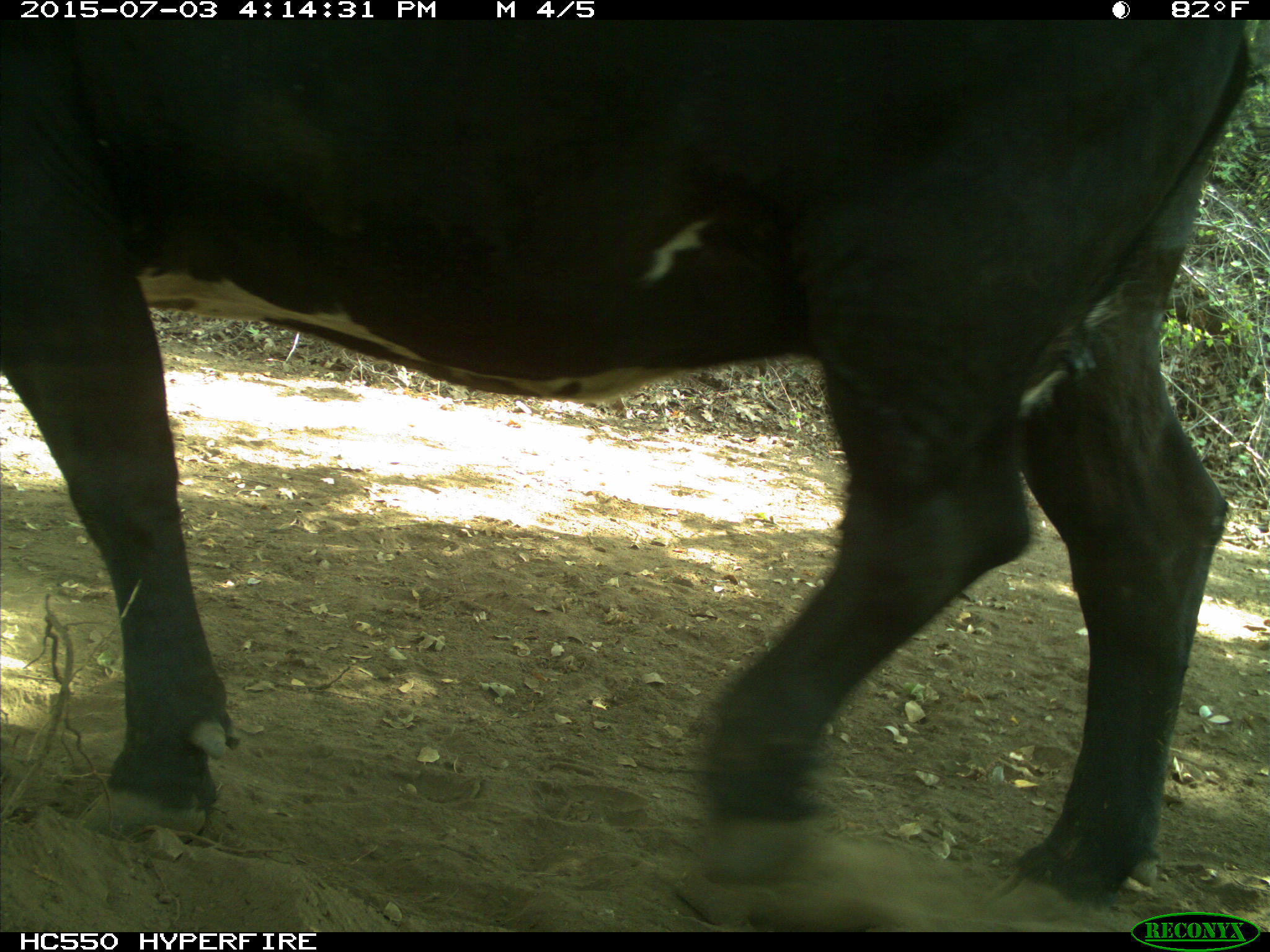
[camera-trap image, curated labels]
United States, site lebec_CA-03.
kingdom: Animalia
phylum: Chordata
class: Mammalia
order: Artiodactyla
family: Bovidae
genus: Bos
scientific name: Bos taurus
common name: domestic cow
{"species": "Bos taurus (domestic cow)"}